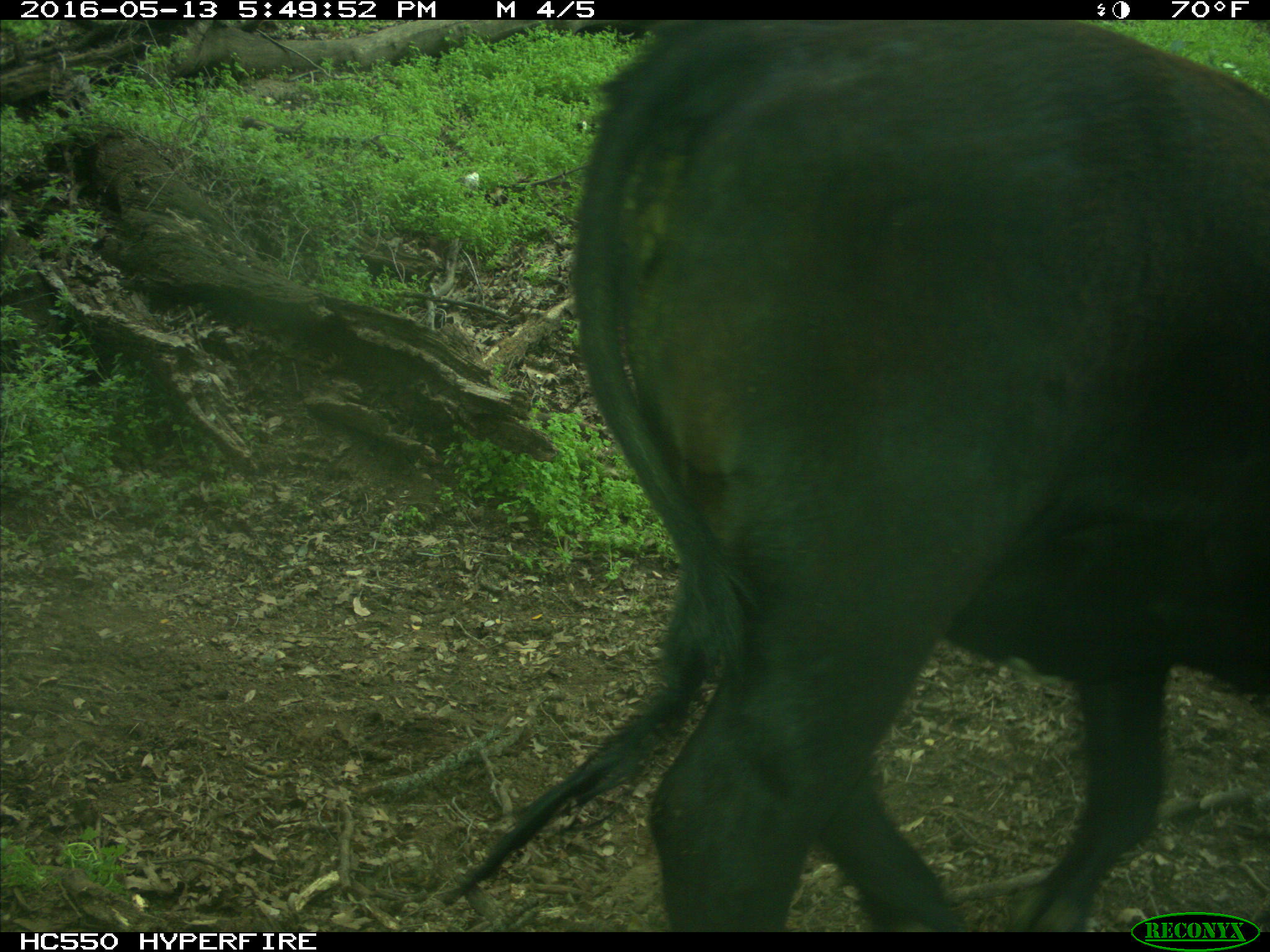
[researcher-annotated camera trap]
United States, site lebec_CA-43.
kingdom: Animalia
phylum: Chordata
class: Mammalia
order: Artiodactyla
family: Bovidae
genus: Bos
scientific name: Bos taurus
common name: domestic cow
Bos taurus (domestic cow).